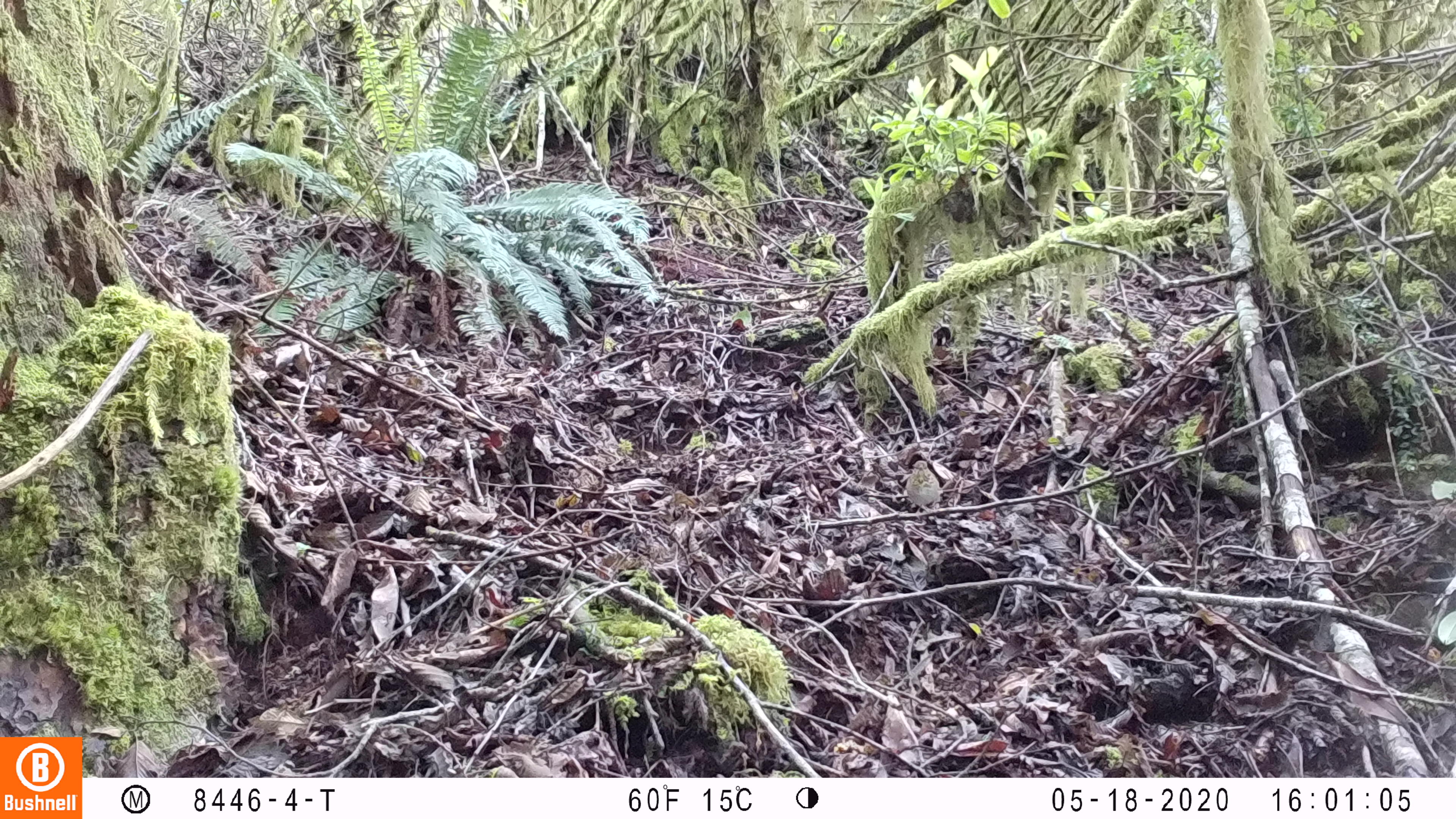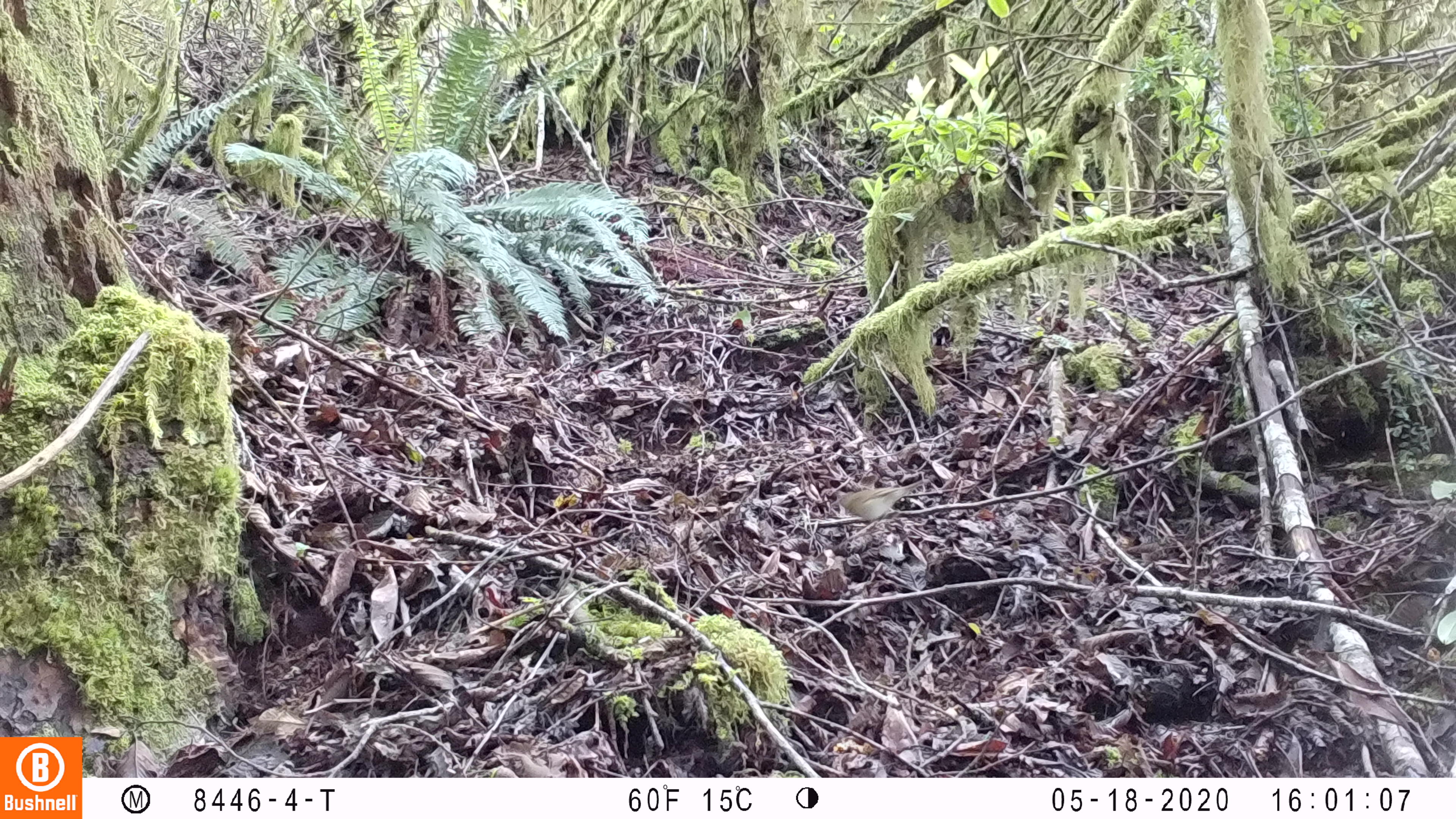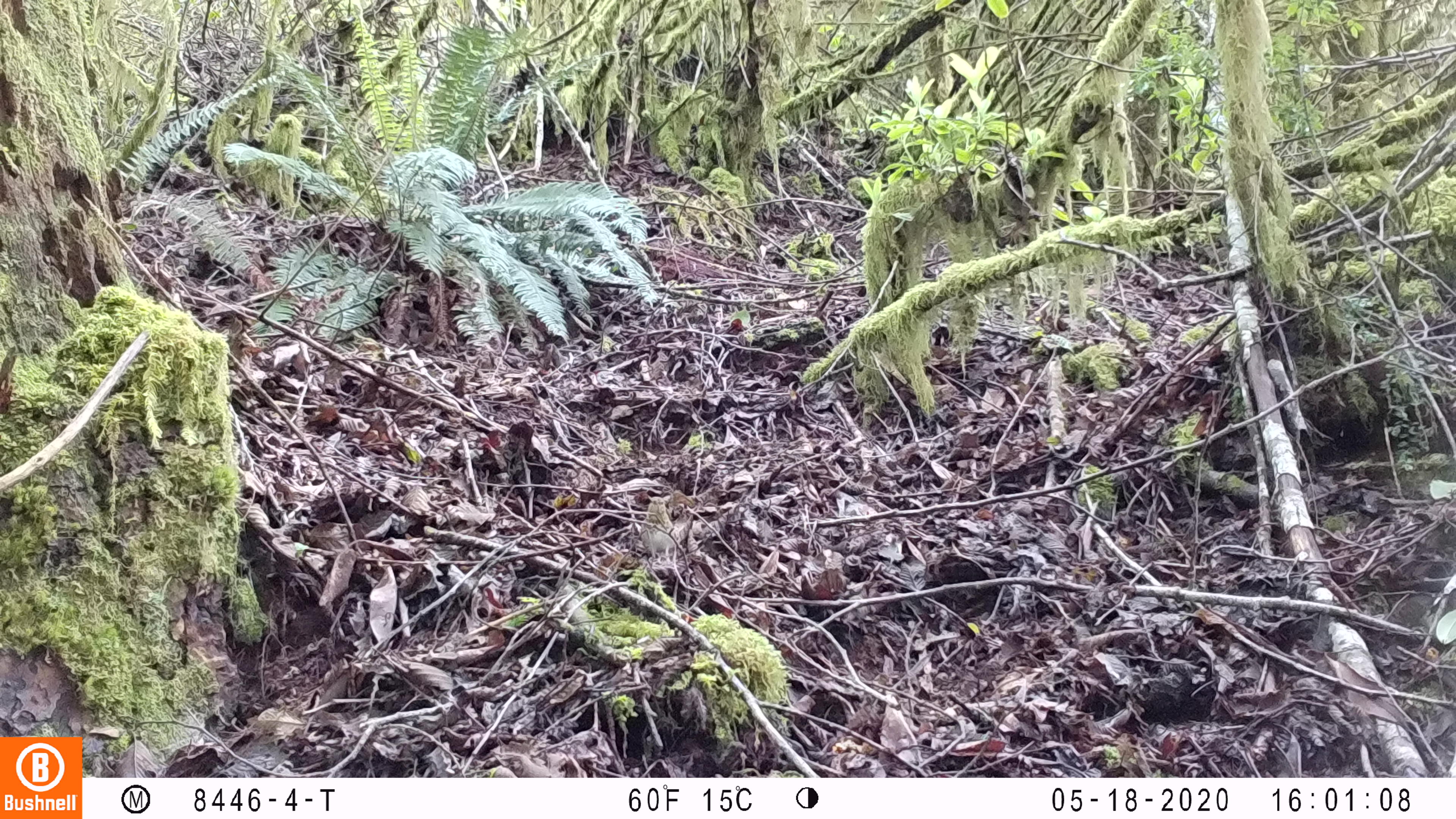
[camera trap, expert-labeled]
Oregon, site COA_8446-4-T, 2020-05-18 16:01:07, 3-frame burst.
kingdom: Animalia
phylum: Chordata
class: Aves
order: Passeriformes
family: Turdidae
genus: Catharus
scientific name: Catharus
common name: brown thrushes and nightingale-thrushes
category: catharus species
Catharus species (brown thrushes and nightingale-thrushes) (Catharus).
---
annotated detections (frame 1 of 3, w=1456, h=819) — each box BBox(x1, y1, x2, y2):
catharus species: BBox(901, 457, 945, 514)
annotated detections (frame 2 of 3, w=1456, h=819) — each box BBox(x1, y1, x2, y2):
catharus species: BBox(829, 476, 930, 525)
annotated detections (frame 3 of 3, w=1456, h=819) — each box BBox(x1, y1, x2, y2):
catharus species: BBox(636, 493, 681, 567)